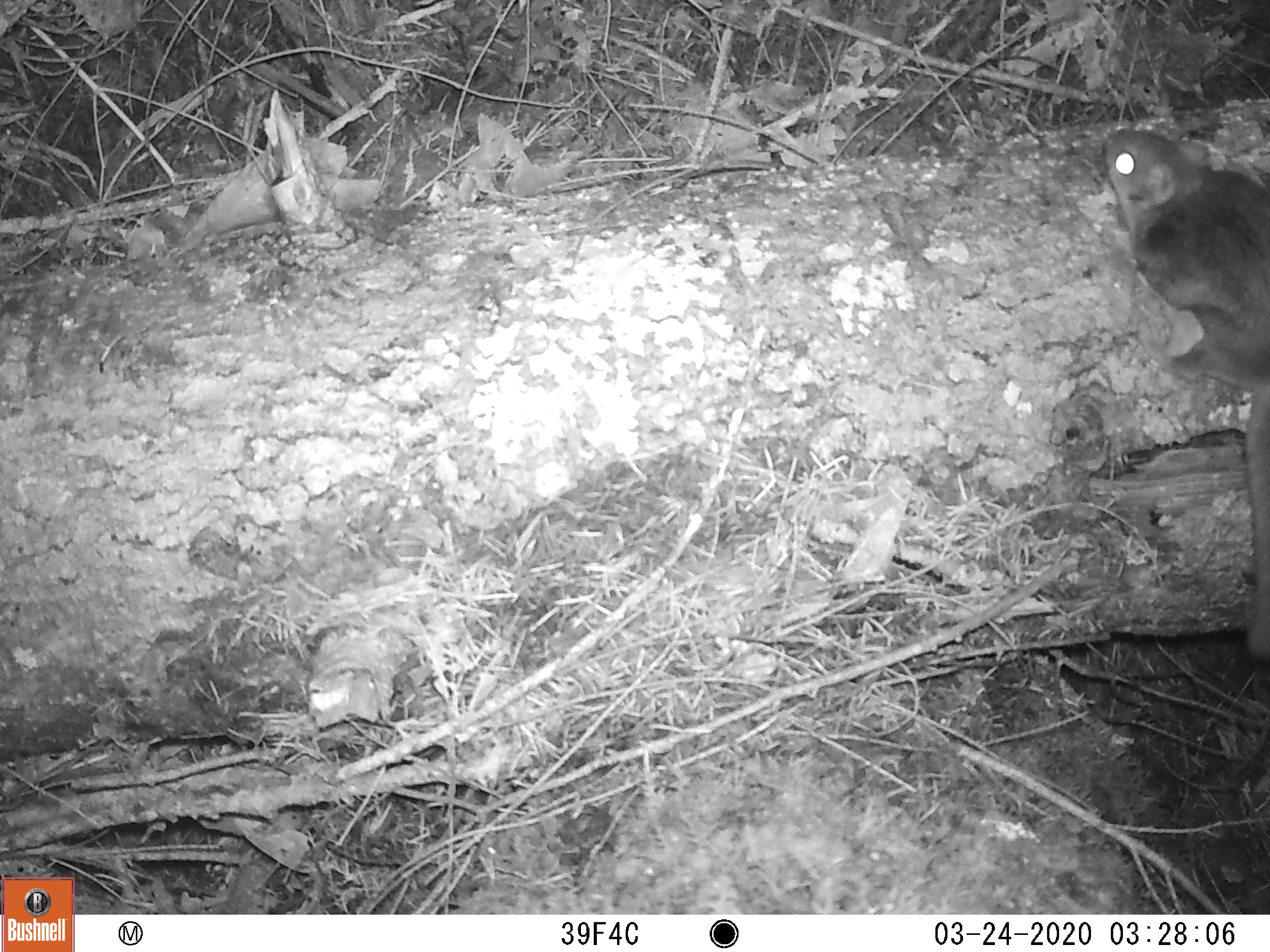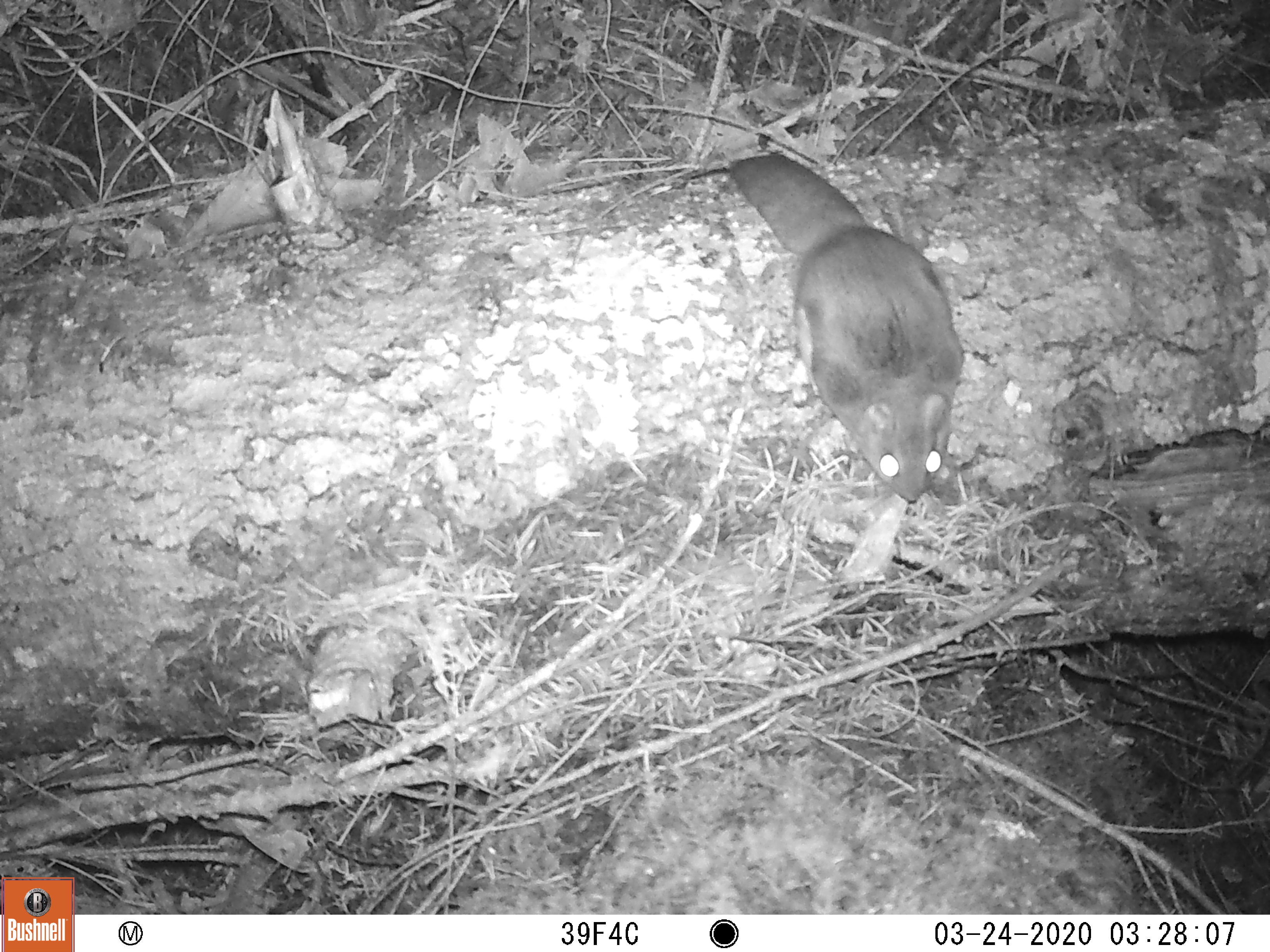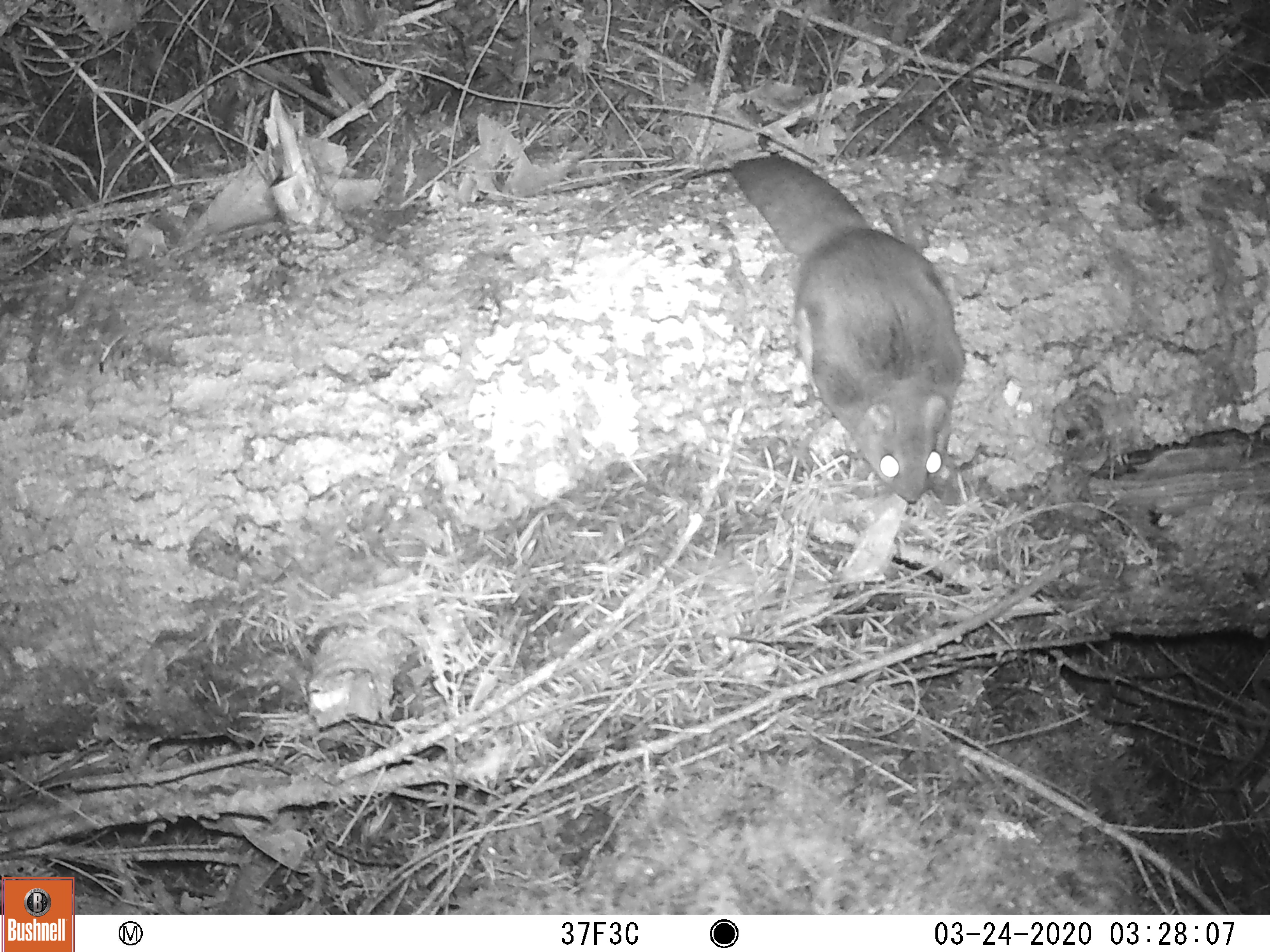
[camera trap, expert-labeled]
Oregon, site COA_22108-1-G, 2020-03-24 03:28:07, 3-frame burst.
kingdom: Animalia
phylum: Chordata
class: Mammalia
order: Rodentia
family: Sciuridae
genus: Glaucomys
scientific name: Glaucomys oregonensis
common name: humboldt's flying squirrel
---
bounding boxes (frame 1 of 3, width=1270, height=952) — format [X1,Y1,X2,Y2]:
humboldt's flying squirrel: [1083,114,1269,682]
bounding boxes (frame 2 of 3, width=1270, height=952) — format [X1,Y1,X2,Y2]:
humboldt's flying squirrel: [706,127,989,519]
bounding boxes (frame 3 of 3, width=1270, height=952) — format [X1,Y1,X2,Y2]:
humboldt's flying squirrel: [718,129,984,517]